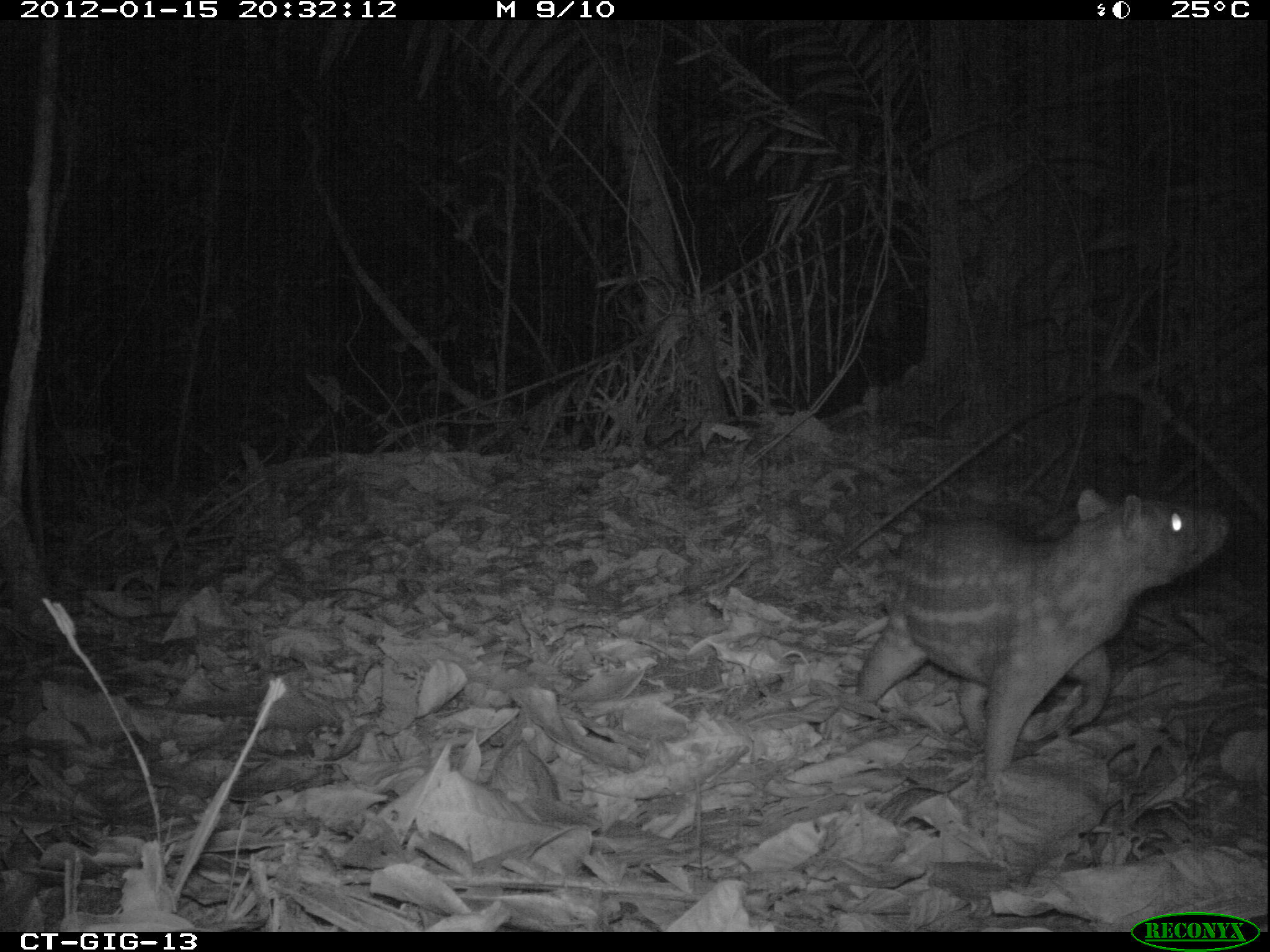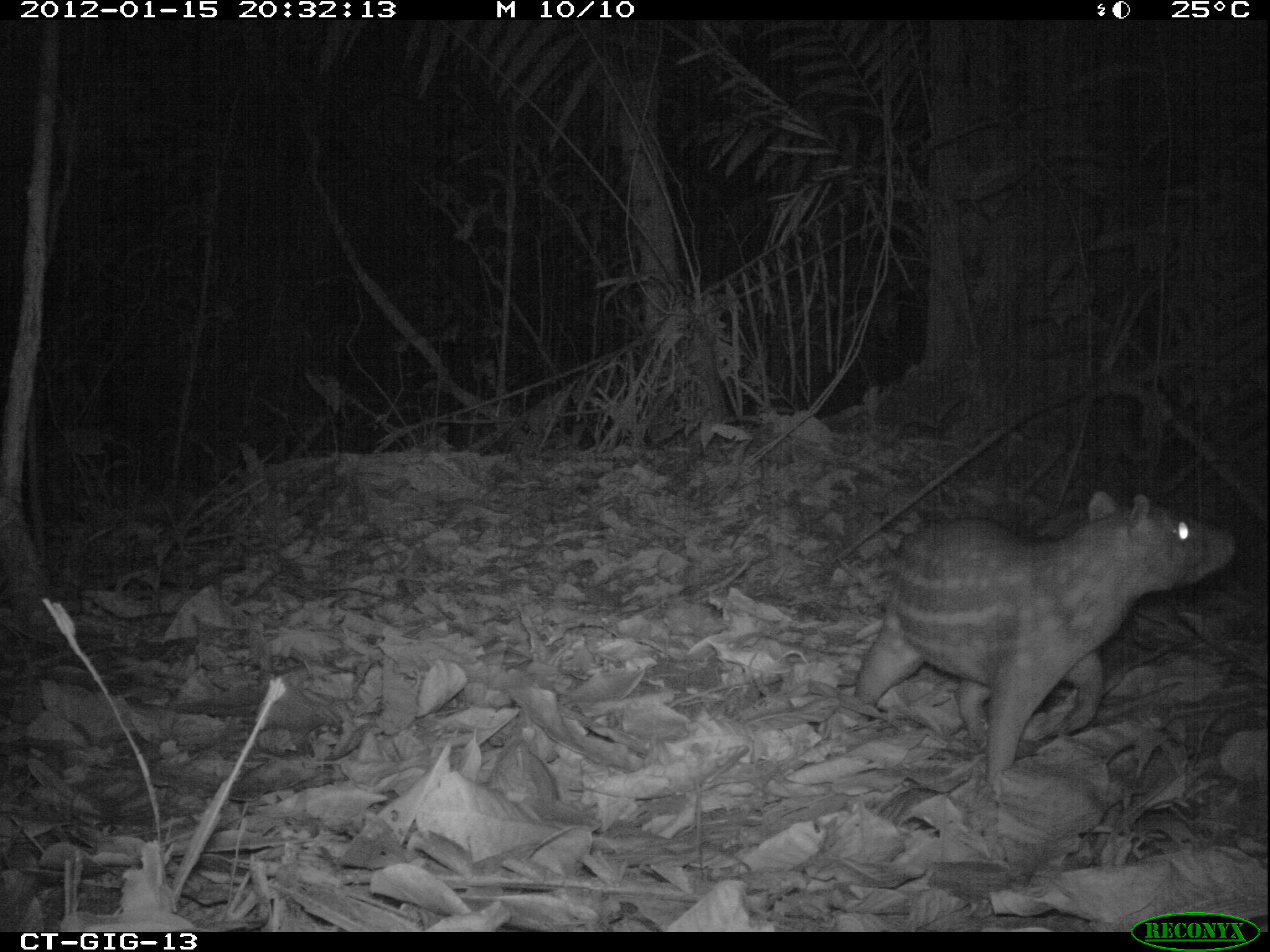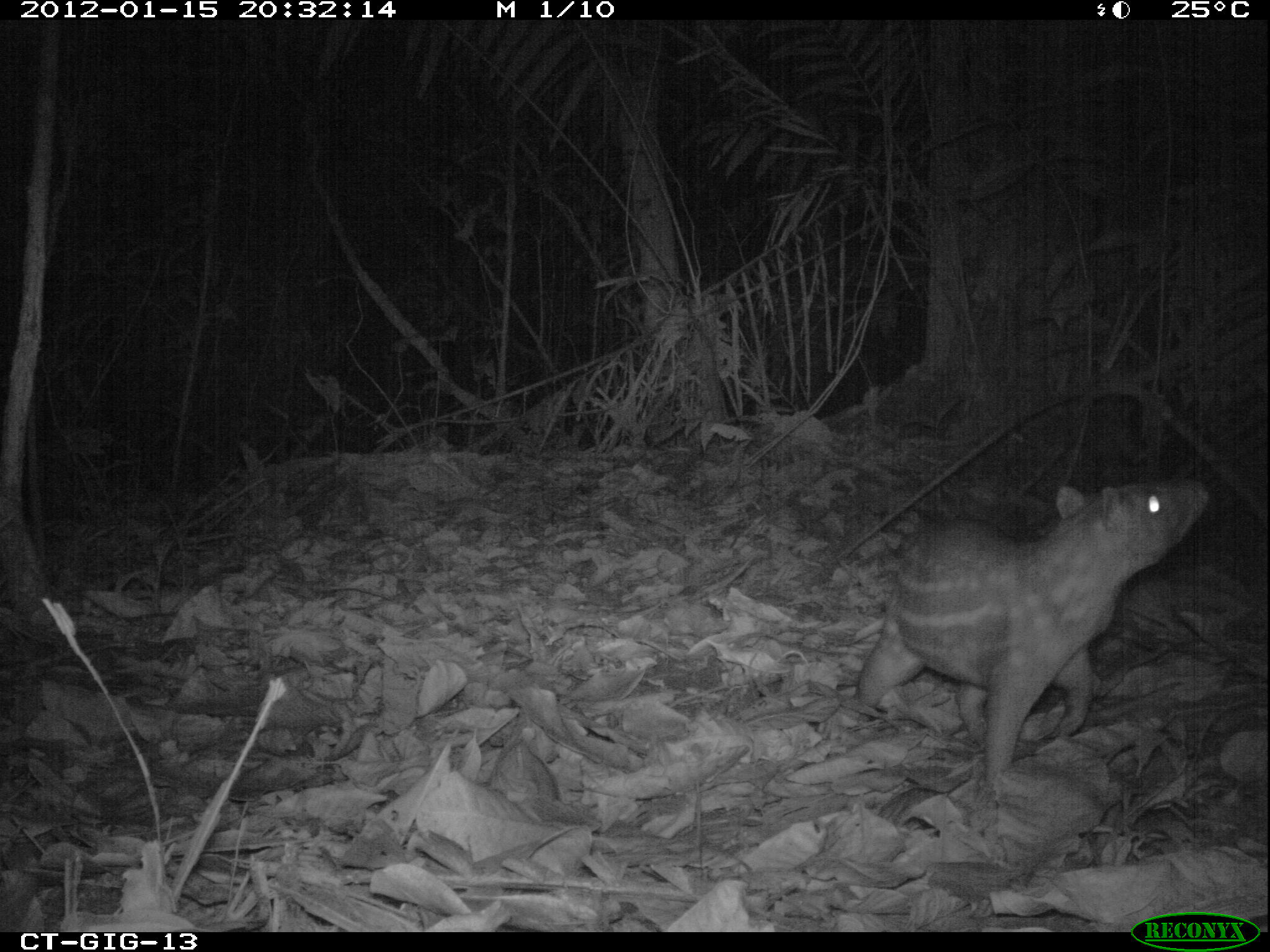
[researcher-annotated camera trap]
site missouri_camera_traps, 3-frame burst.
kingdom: Animalia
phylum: Chordata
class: Mammalia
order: Rodentia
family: Cuniculidae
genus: Cuniculus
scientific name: Cuniculus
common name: paca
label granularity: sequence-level